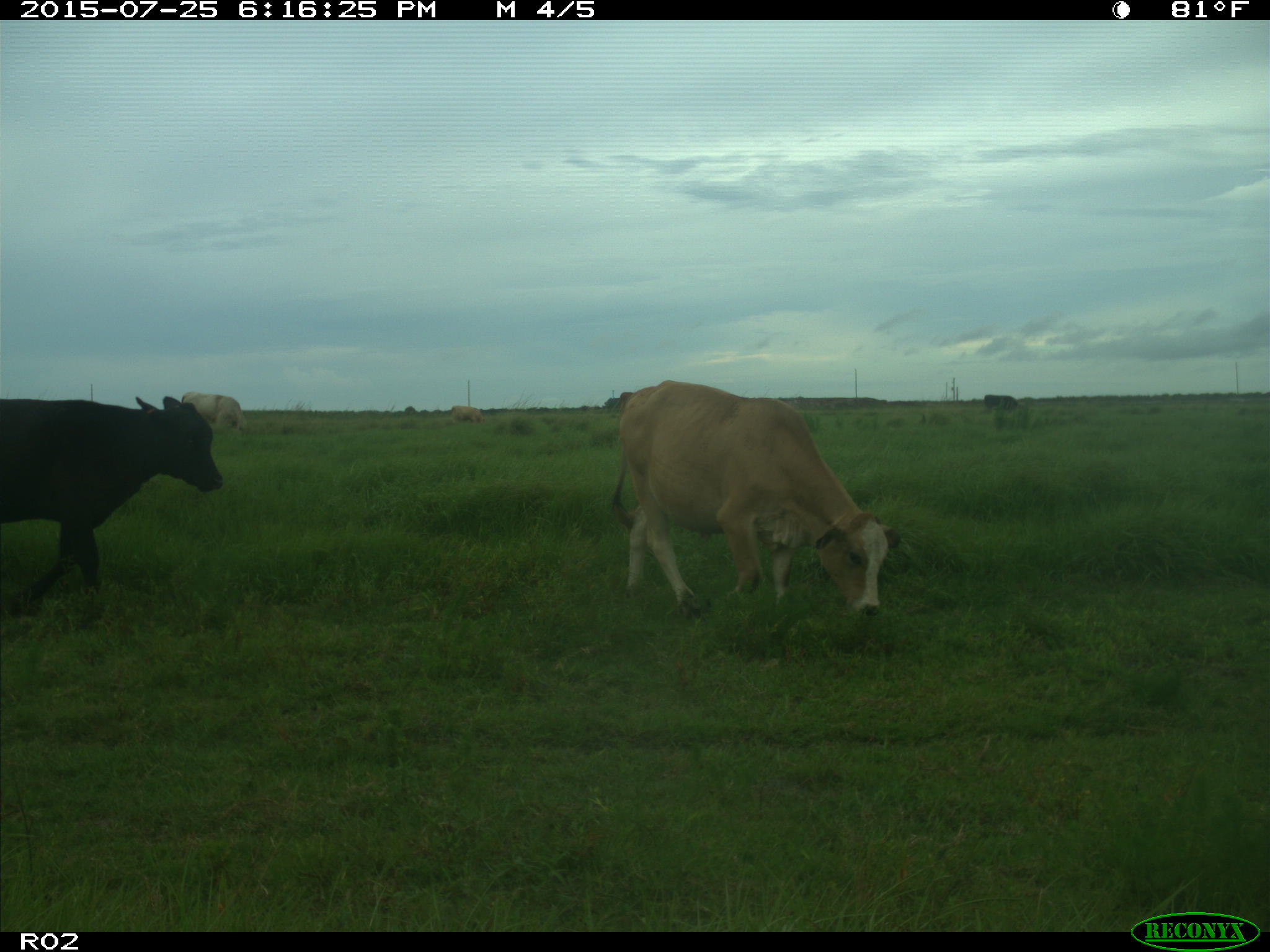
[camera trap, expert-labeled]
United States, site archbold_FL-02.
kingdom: Animalia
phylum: Chordata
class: Mammalia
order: Artiodactyla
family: Bovidae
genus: Bos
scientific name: Bos taurus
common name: domestic cow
Bos taurus (domestic cow).